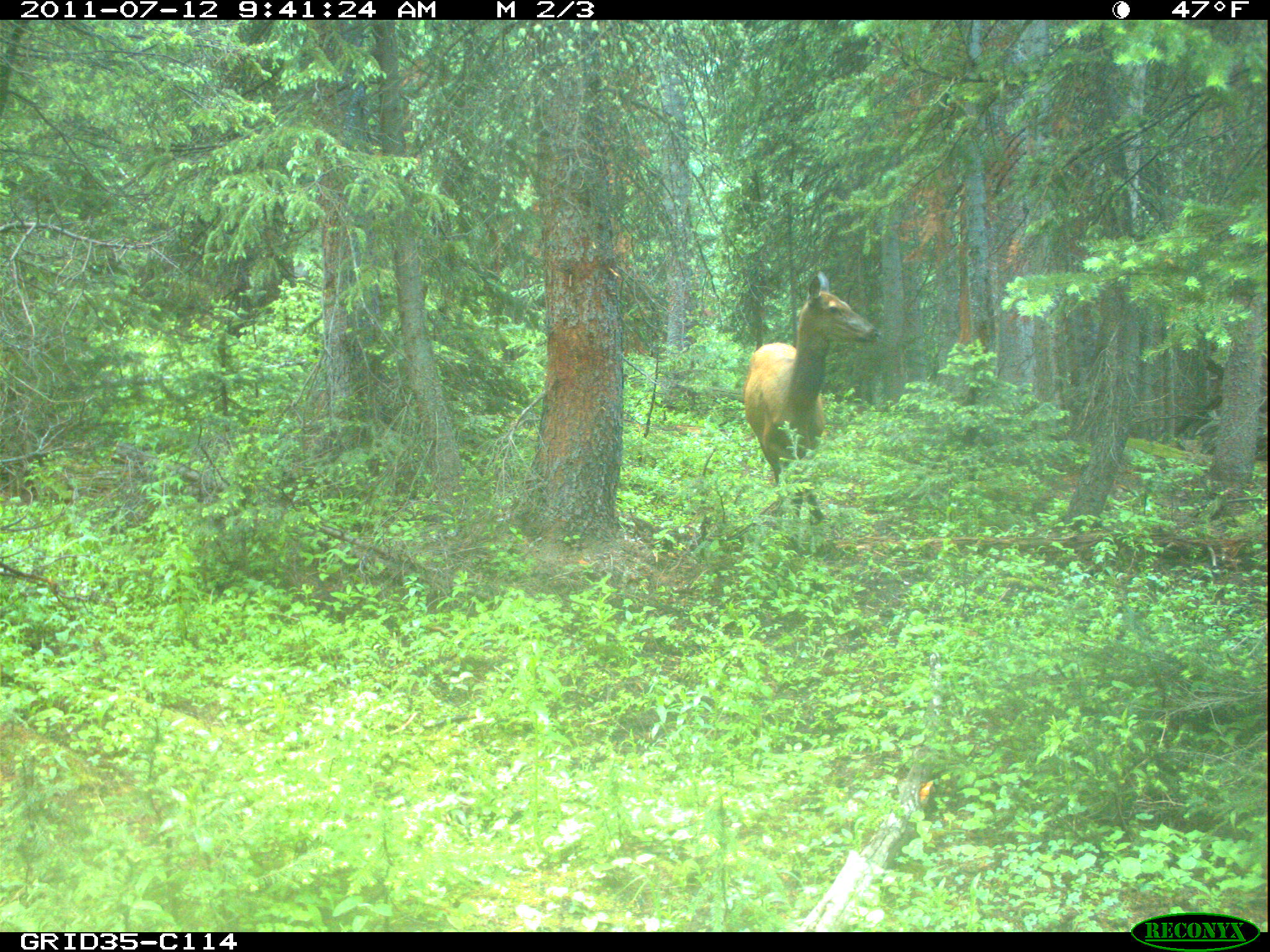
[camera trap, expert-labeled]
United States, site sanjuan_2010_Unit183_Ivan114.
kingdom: Animalia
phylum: Chordata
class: Mammalia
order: Artiodactyla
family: Cervidae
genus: Cervus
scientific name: Cervus elaphus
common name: red deer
Cervus elaphus (red deer).